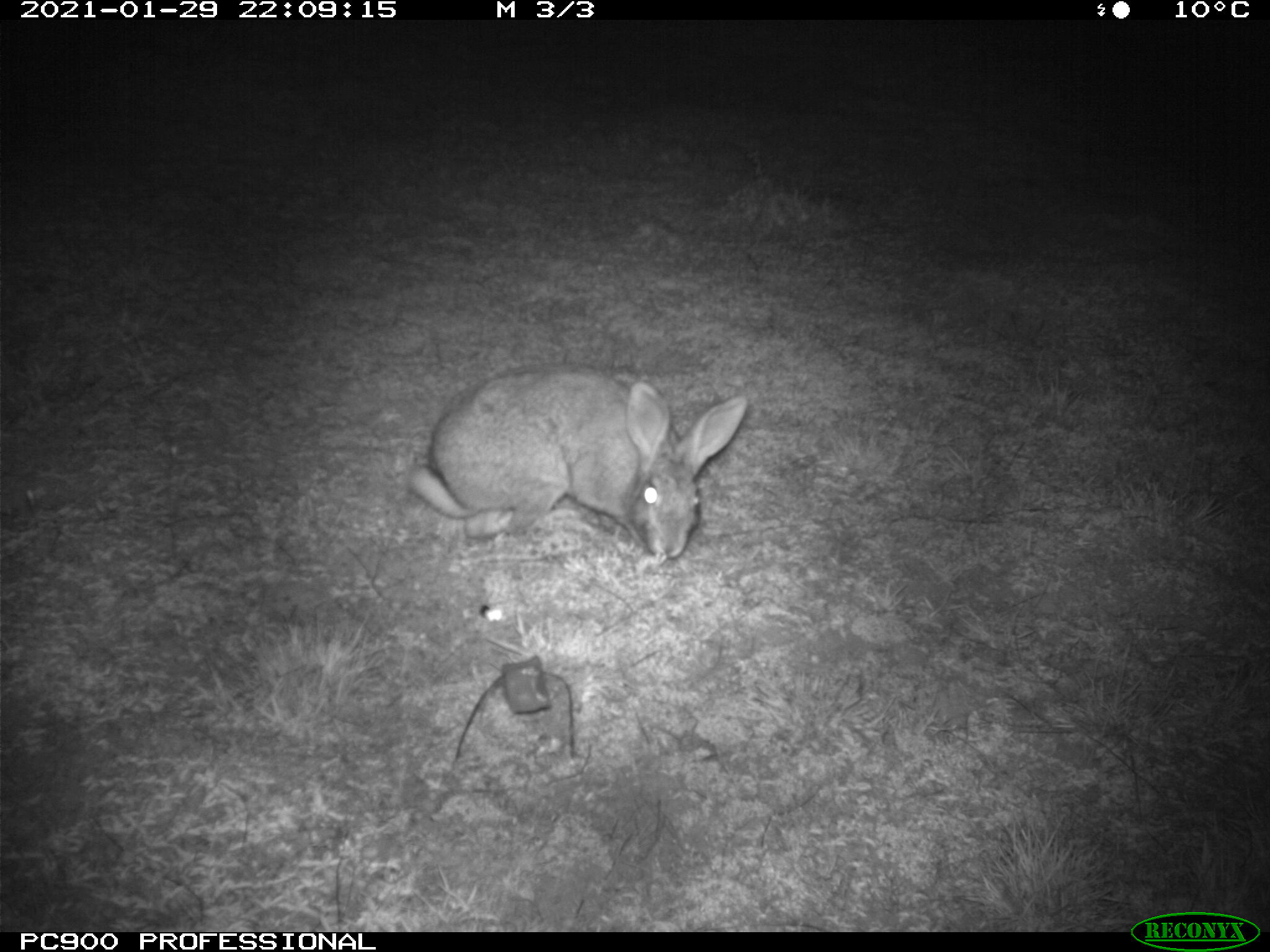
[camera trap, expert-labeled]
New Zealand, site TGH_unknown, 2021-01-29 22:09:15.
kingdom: Animalia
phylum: Chordata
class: Mammalia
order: Lagomorpha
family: Leporidae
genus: Lepus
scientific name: Lepus europaeus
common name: brown hare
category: hare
Hare (brown hare) (Lepus europaeus).